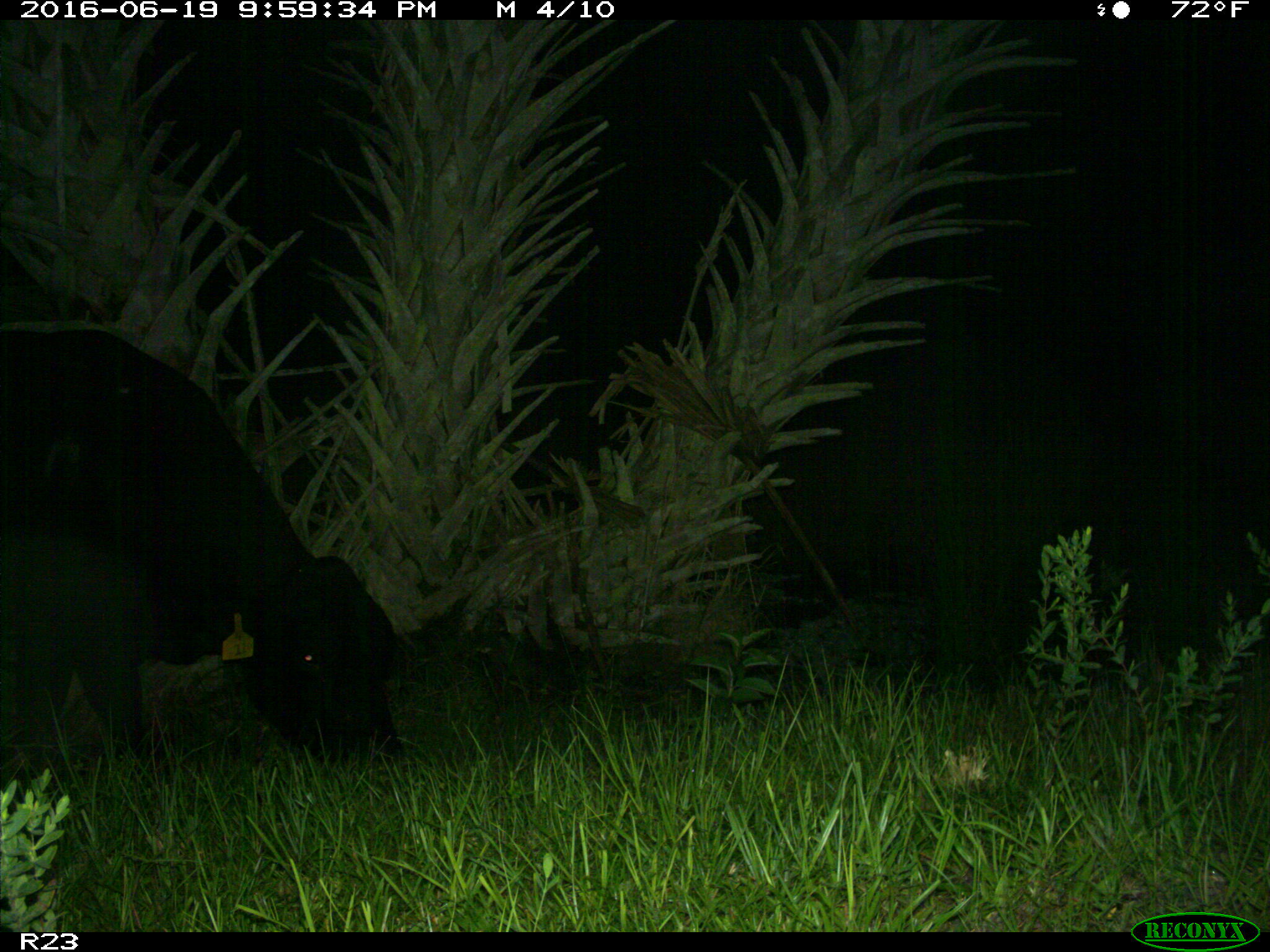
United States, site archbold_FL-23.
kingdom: Animalia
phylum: Chordata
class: Mammalia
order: Artiodactyla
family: Bovidae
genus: Bos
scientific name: Bos taurus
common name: domestic cow